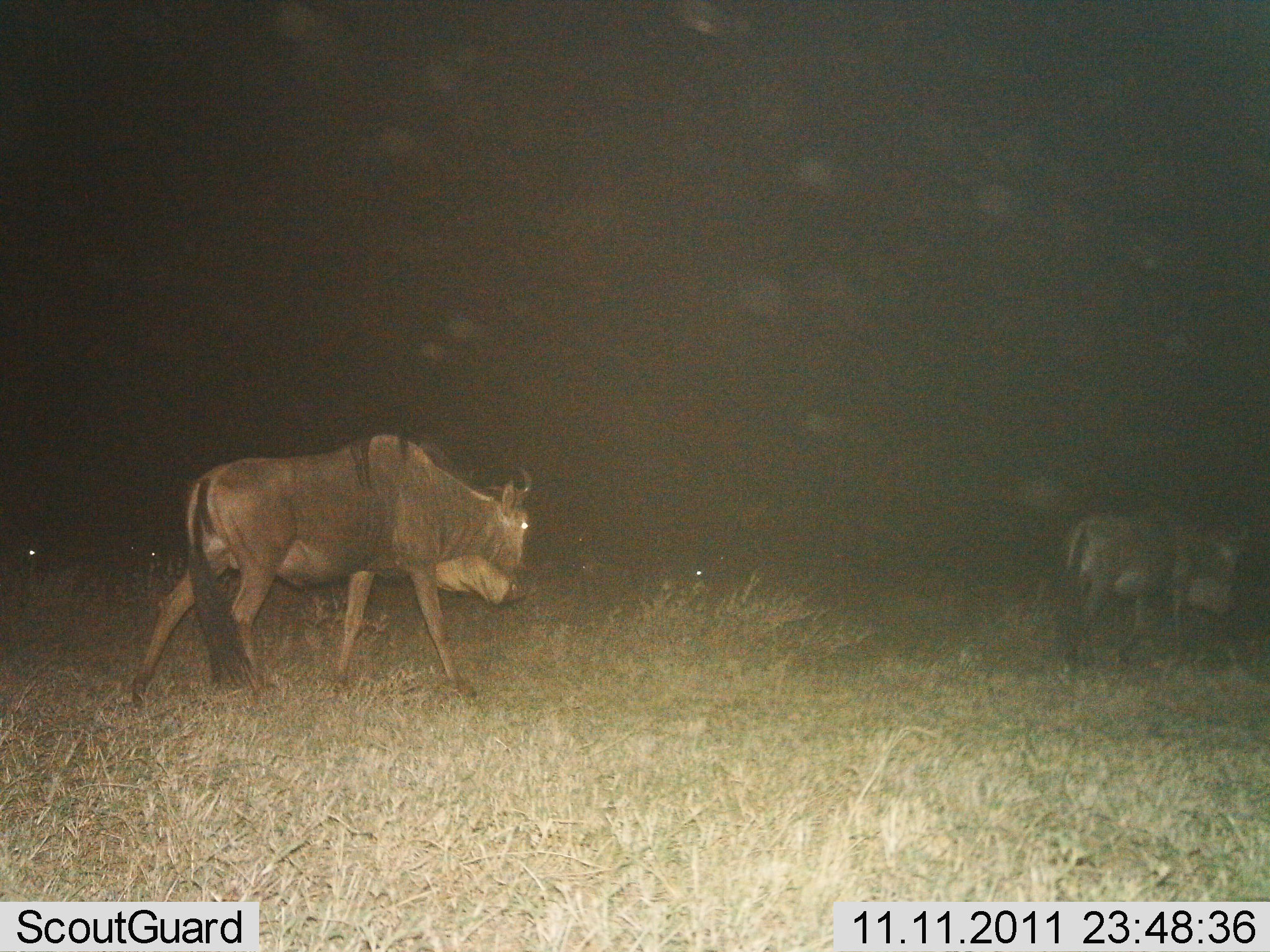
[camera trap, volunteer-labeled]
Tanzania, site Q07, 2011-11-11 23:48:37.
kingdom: Animalia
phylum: Chordata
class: Mammalia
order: Artiodactyla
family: Bovidae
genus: Connochaetes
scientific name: Connochaetes taurinus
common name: blue wildebeest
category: wildebeest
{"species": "wildebeest (blue wildebeest) (Connochaetes taurinus)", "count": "2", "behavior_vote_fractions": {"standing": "6%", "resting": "0%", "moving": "94%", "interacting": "0%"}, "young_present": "0%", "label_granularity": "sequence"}